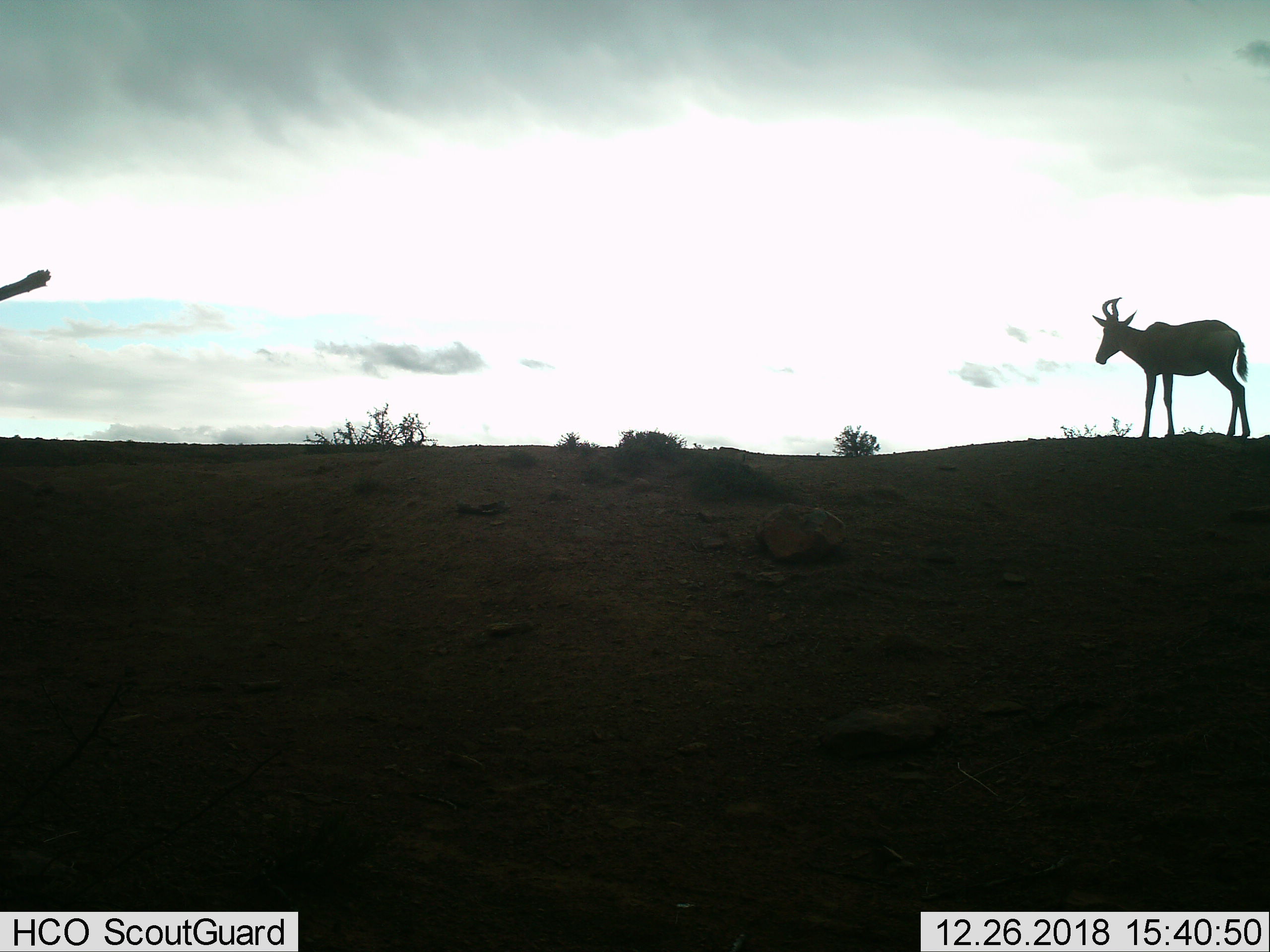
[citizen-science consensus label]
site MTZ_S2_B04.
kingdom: Animalia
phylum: Chordata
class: Mammalia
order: Artiodactyla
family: Bovidae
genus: Alcelaphus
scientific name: Alcelaphus buselaphus caama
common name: red hartebeest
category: hartebeestred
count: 1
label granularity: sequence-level